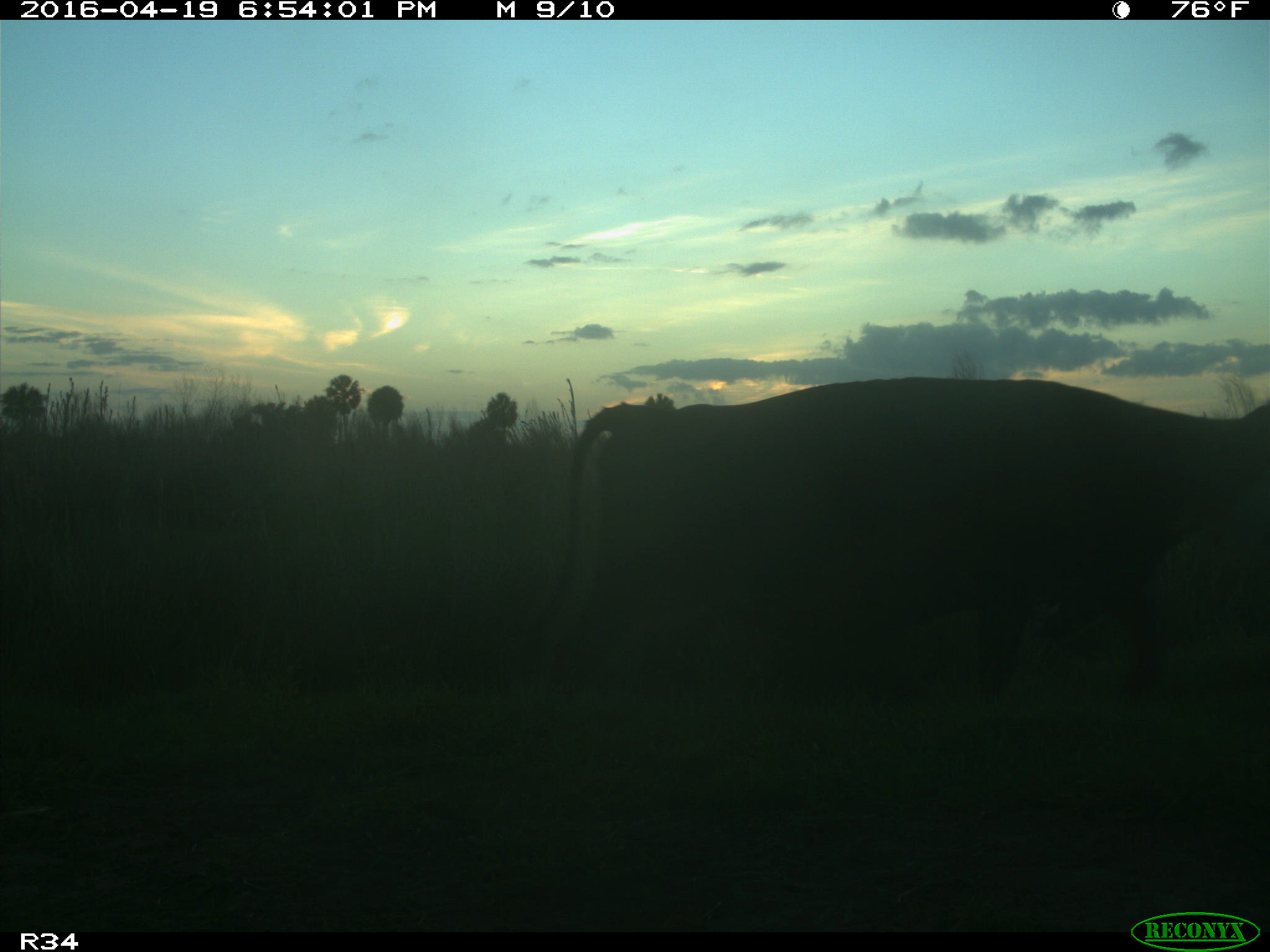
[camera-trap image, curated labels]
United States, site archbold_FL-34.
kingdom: Animalia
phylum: Chordata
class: Mammalia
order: Artiodactyla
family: Bovidae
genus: Bos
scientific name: Bos taurus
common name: domestic cow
Bos taurus (domestic cow).